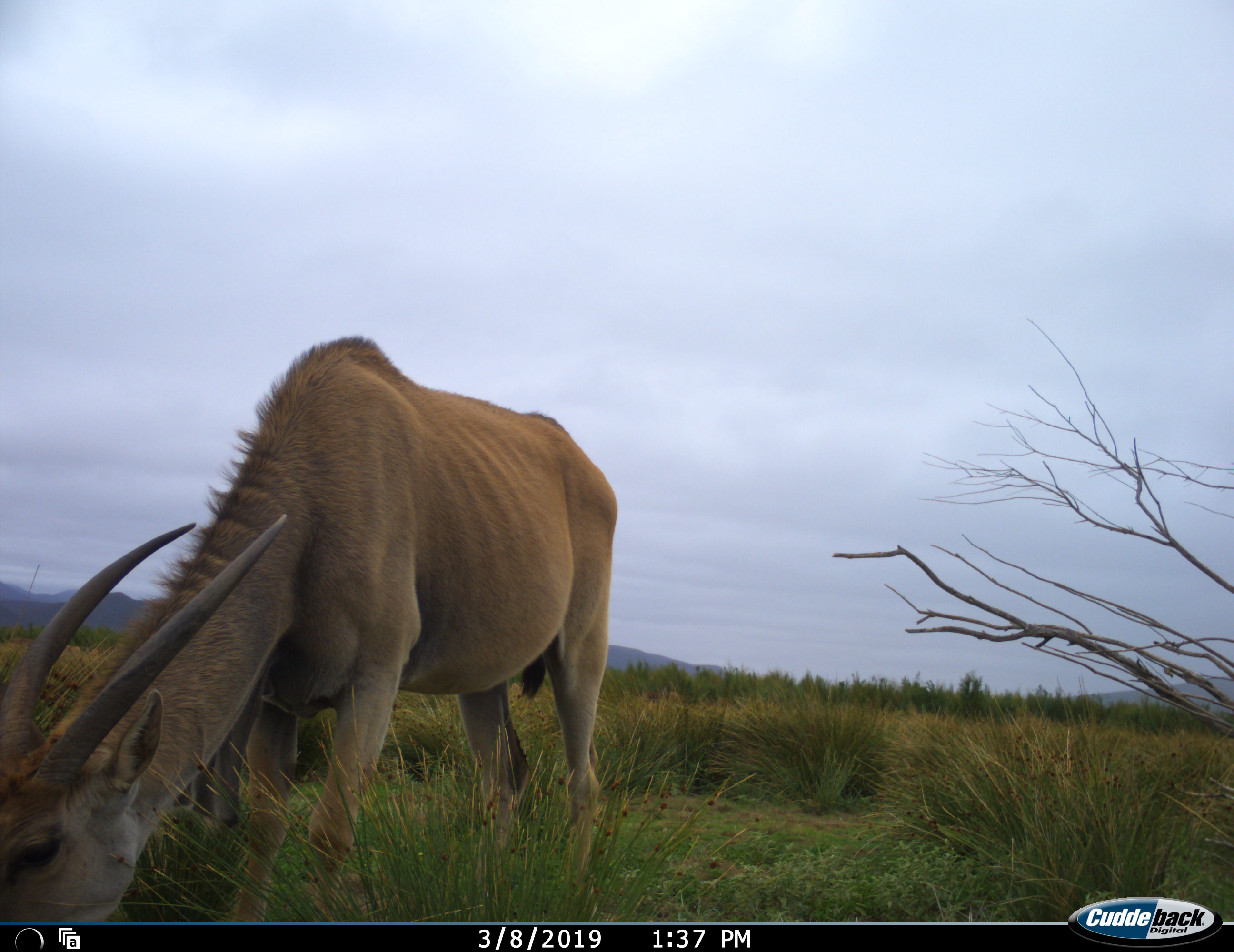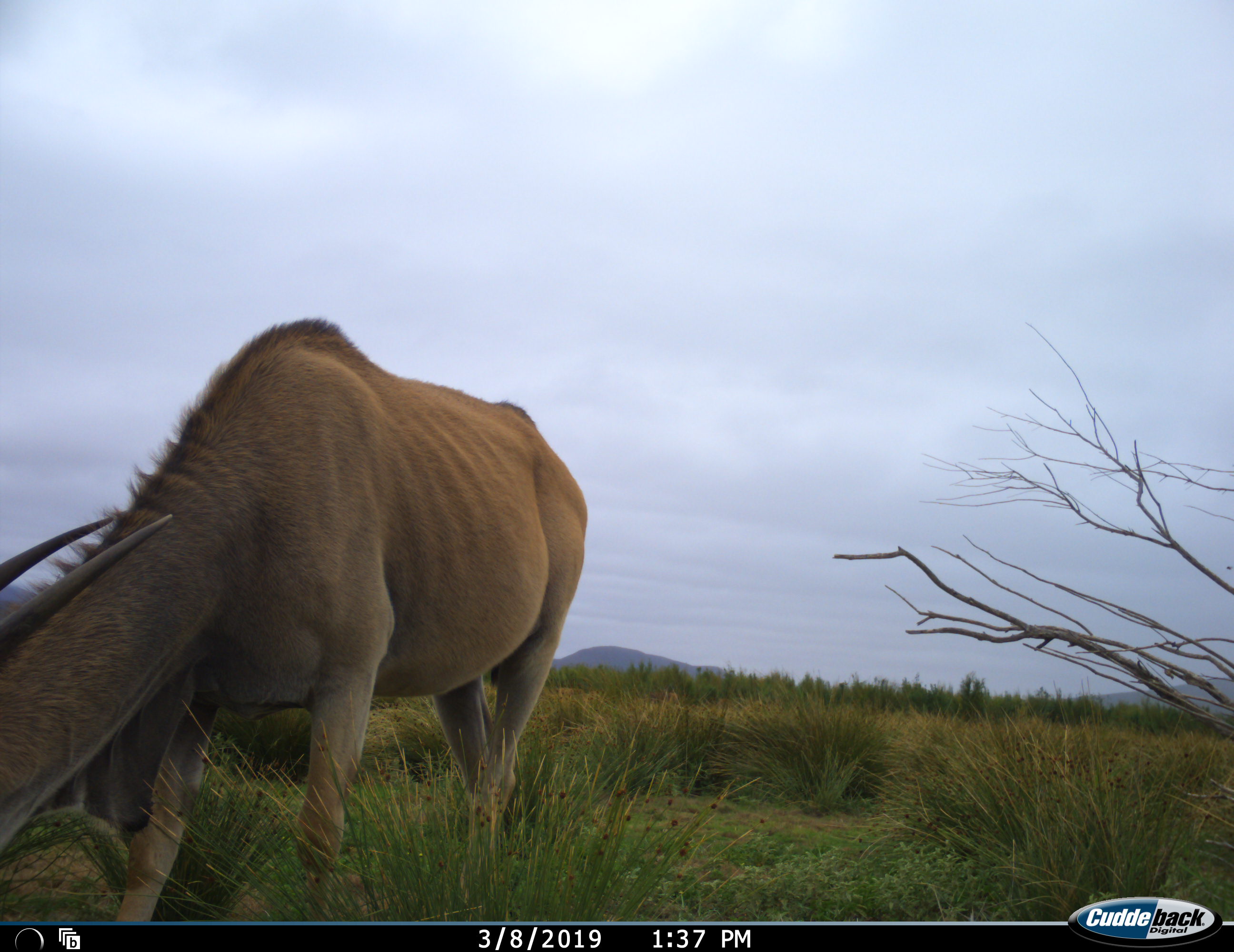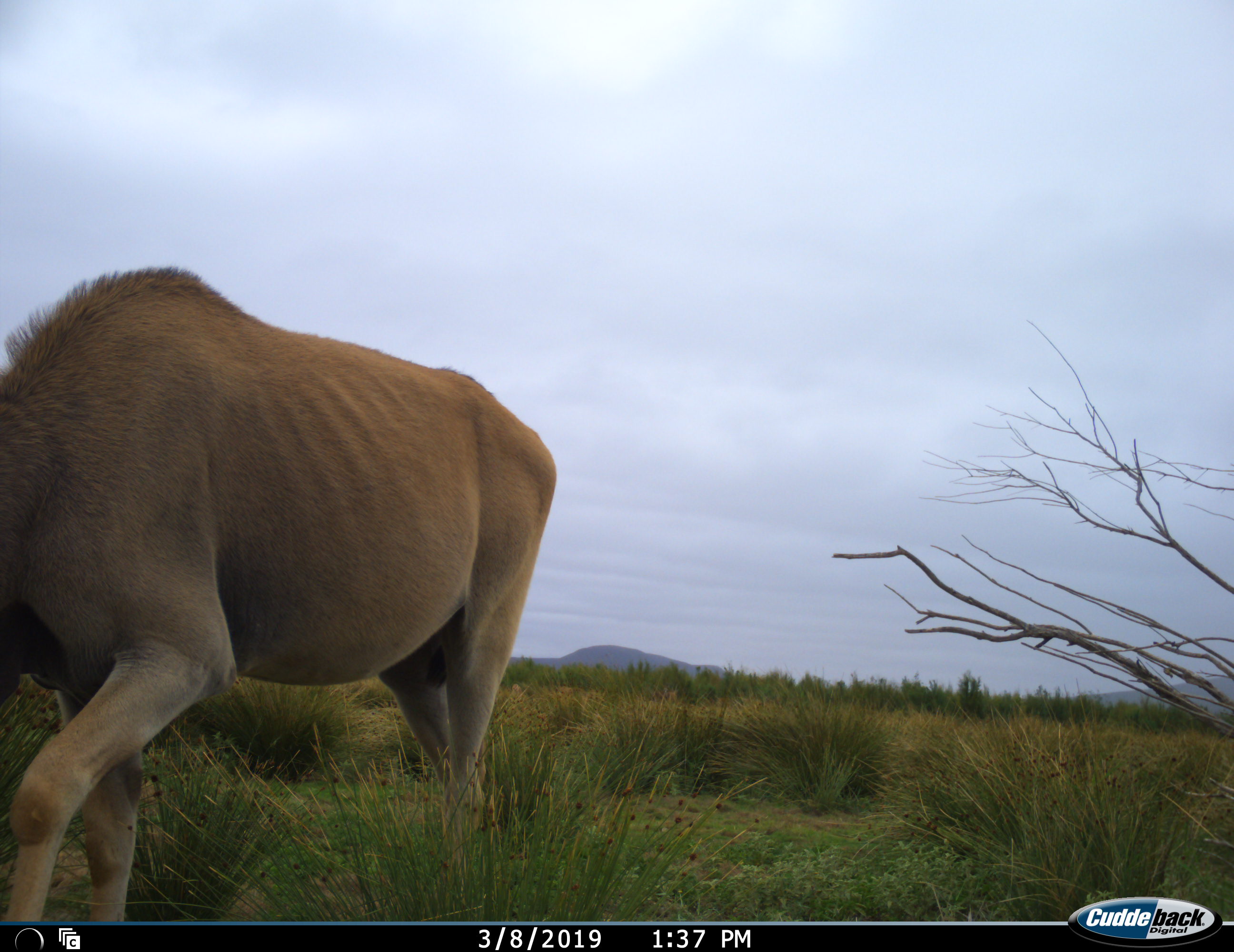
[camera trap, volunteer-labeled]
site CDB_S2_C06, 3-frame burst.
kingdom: Animalia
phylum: Chordata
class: Mammalia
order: Artiodactyla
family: Bovidae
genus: Tragelaphus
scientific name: Tragelaphus oryx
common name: eland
Eland (Tragelaphus oryx), count 1. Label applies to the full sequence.